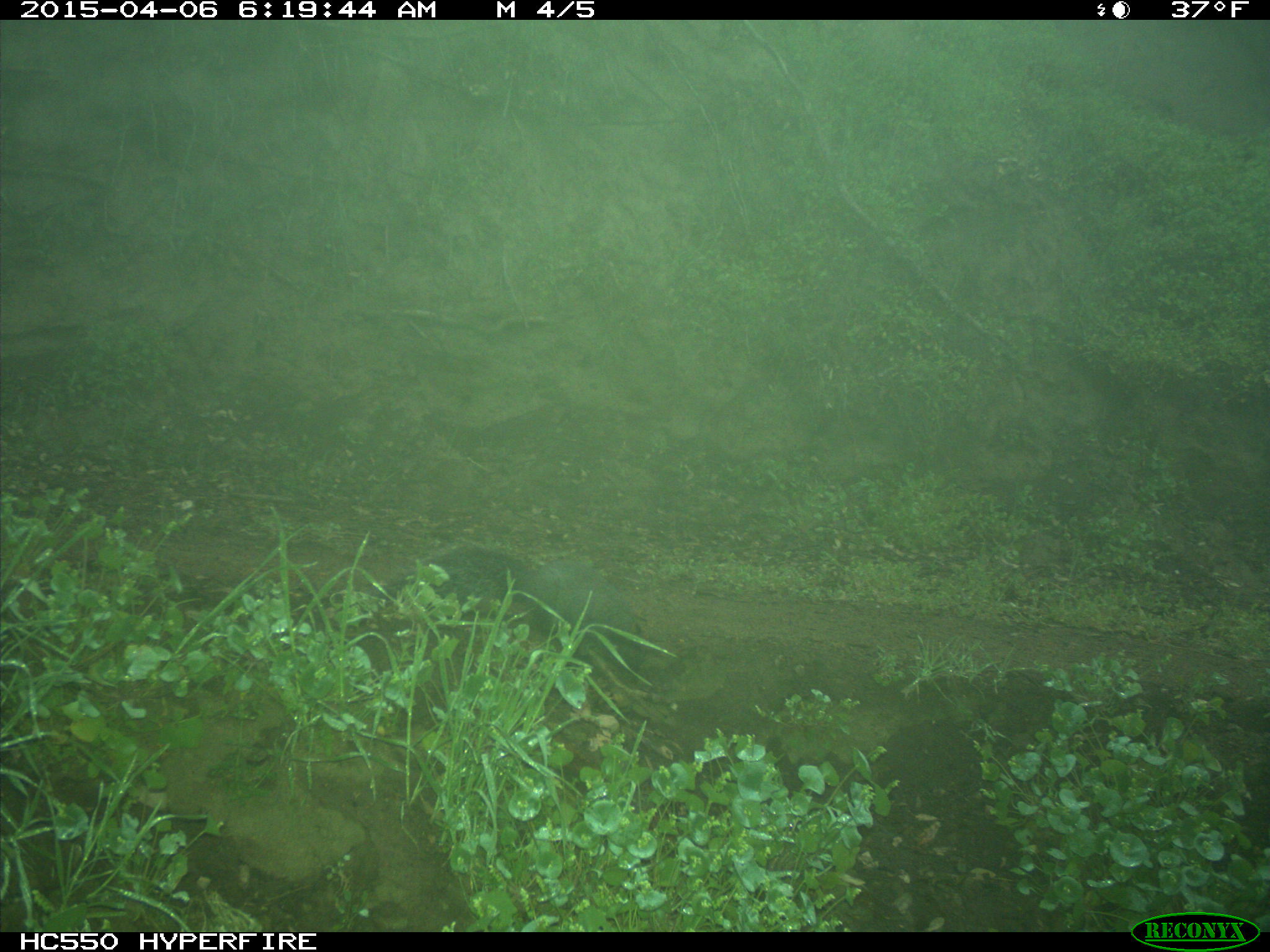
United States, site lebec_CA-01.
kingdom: Animalia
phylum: Chordata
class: Mammalia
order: Rodentia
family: Sciuridae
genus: Sciurus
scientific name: Sciurus carolinensis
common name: eastern gray squirrel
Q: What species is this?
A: Sciurus carolinensis (eastern gray squirrel).